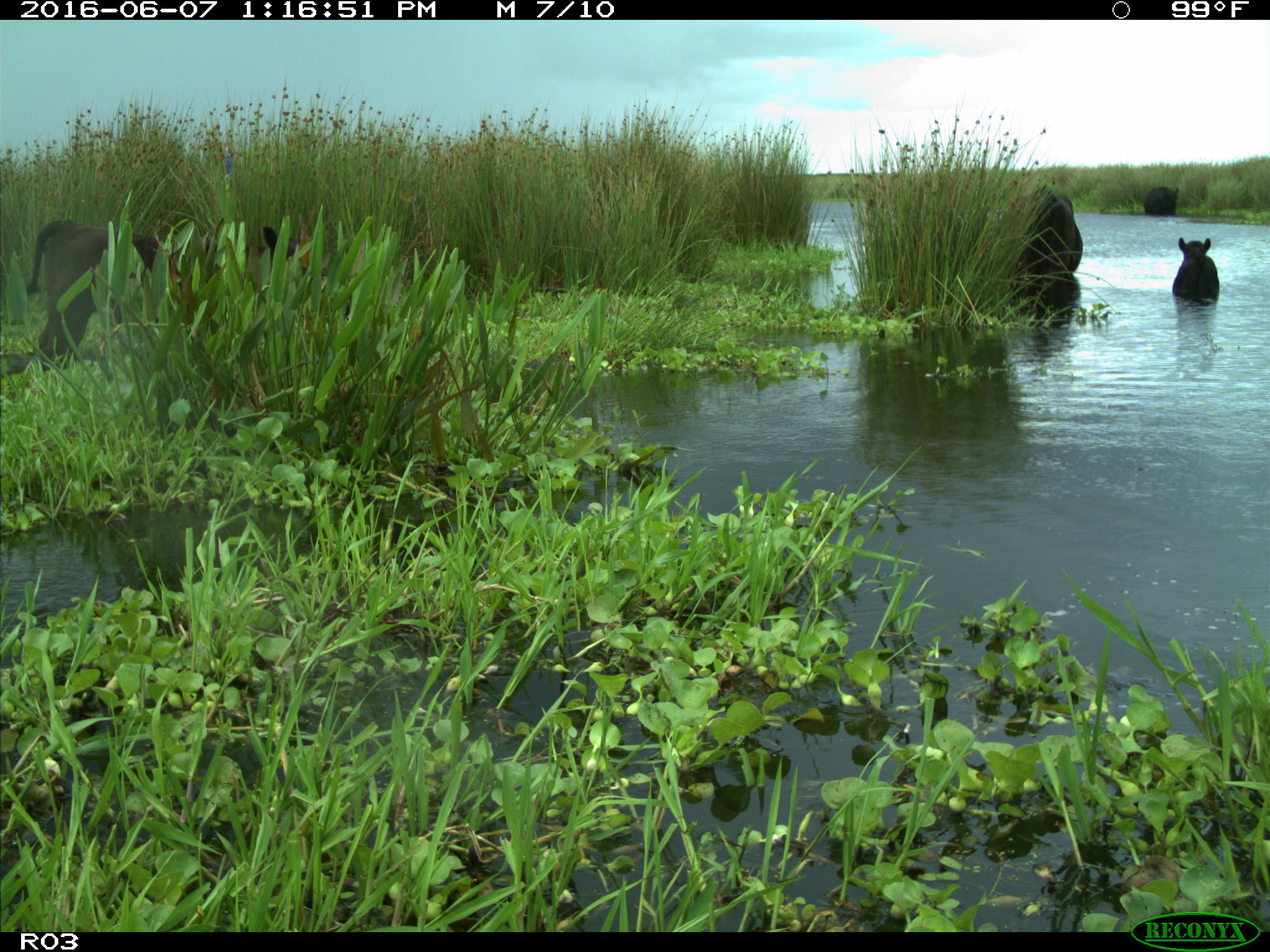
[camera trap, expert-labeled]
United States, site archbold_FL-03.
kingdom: Animalia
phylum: Chordata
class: Mammalia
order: Artiodactyla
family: Bovidae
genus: Bos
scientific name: Bos taurus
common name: domestic cow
Bos taurus (domestic cow).